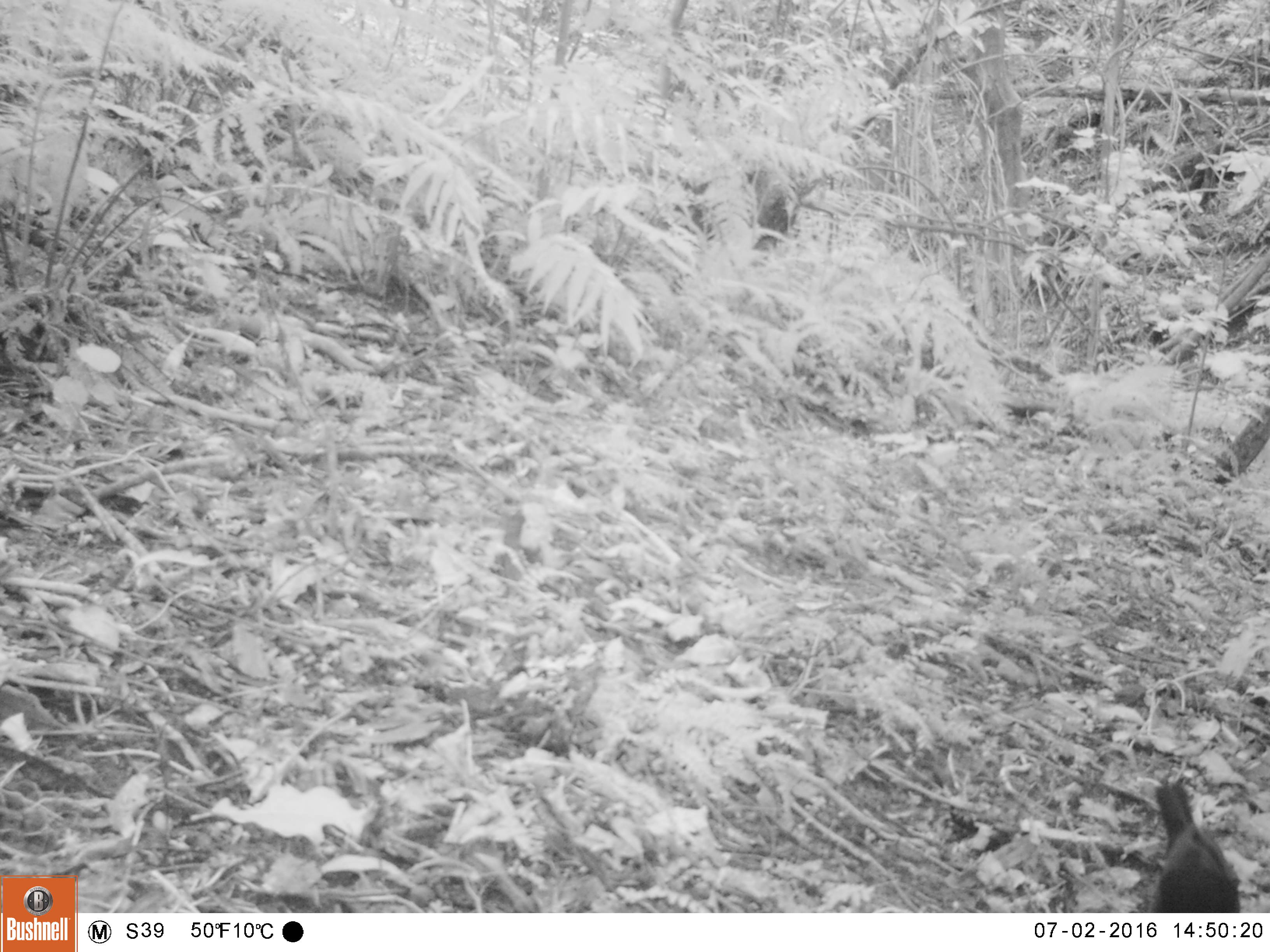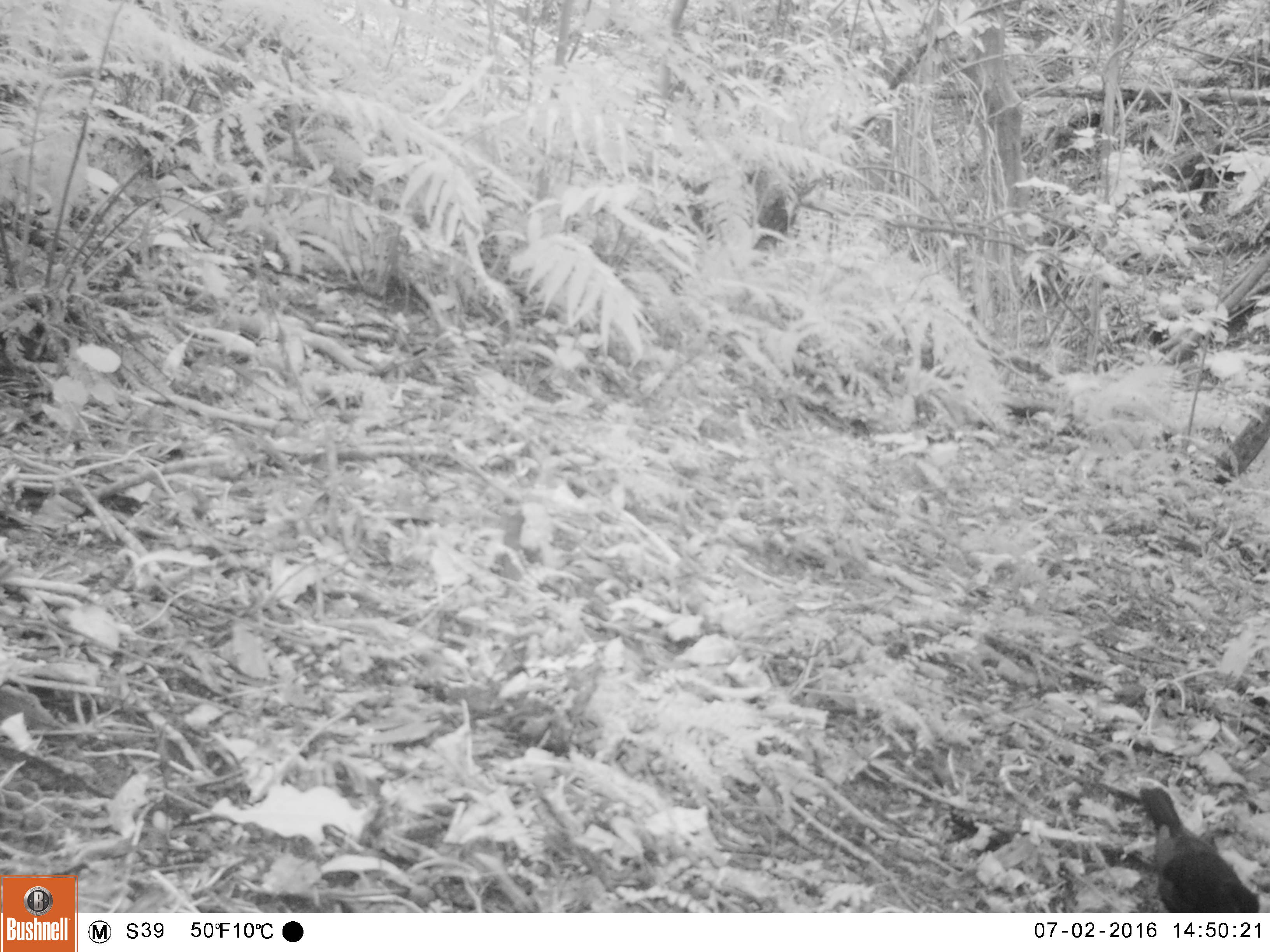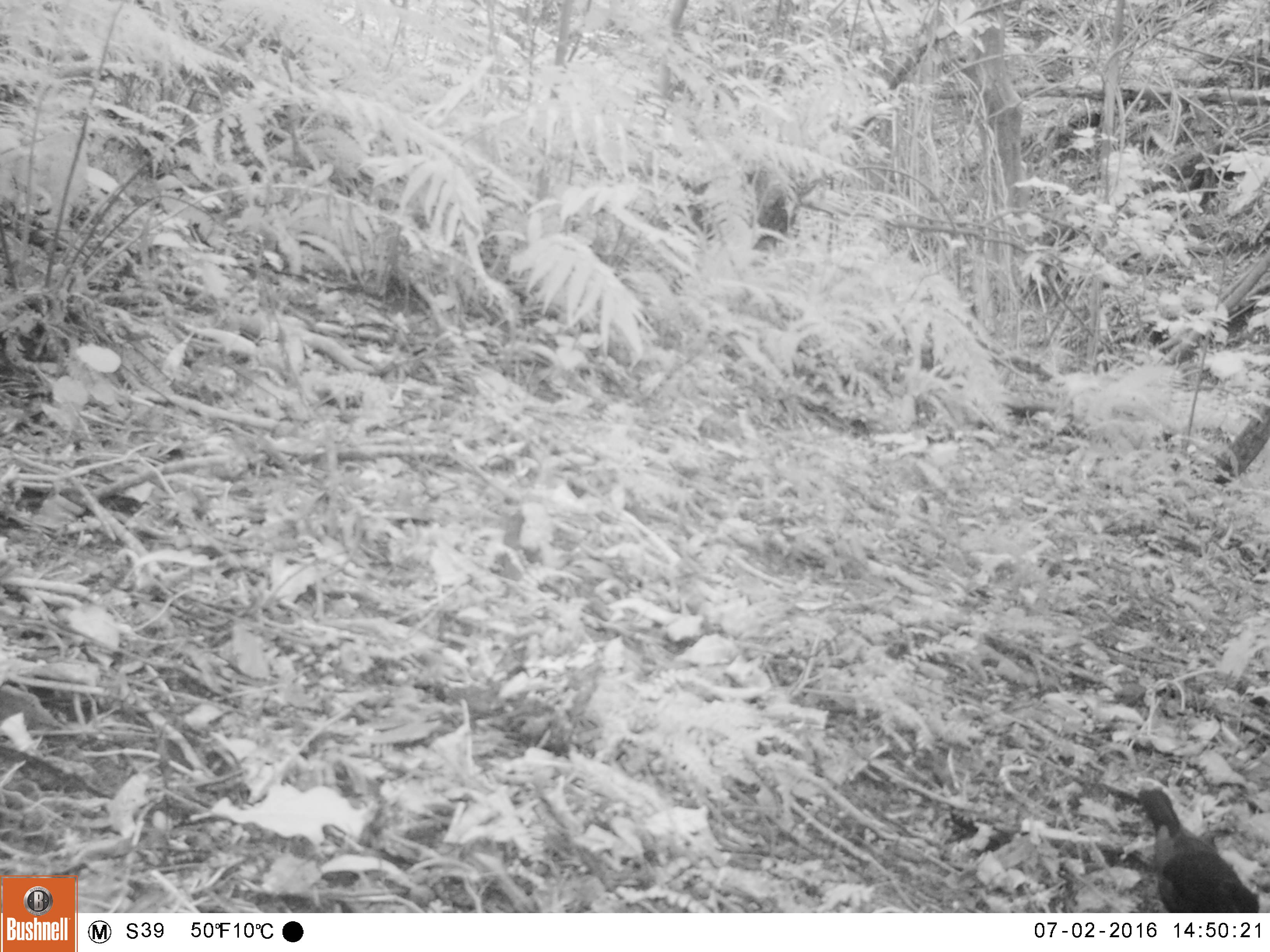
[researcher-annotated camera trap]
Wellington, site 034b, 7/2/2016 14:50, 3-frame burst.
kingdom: Animalia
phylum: Chordata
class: Aves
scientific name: Aves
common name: bird